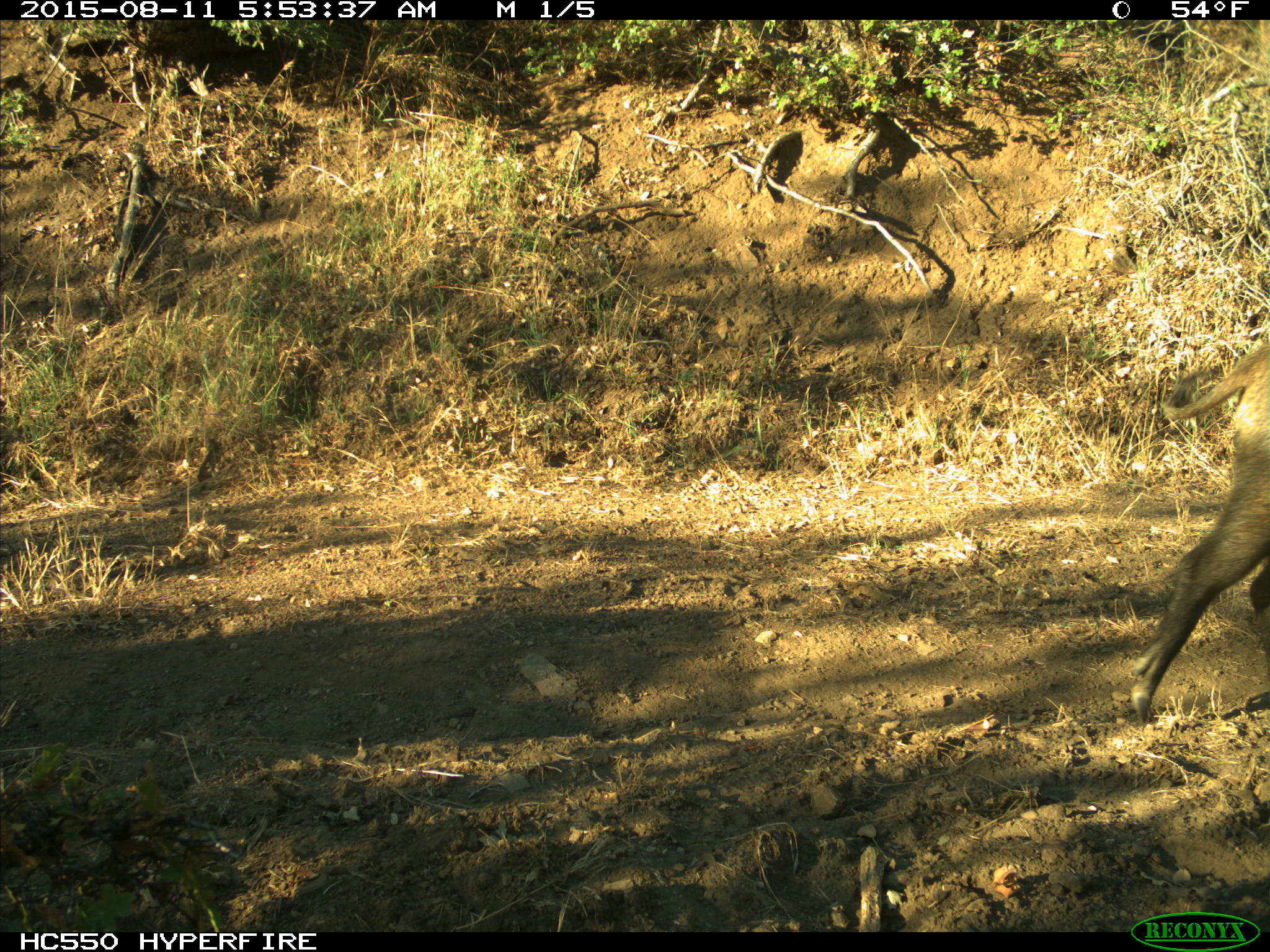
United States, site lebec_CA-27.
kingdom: Animalia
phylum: Chordata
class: Mammalia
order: Artiodactyla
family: Suidae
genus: Sus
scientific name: Sus scrofa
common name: wild boar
Sus scrofa (wild boar).